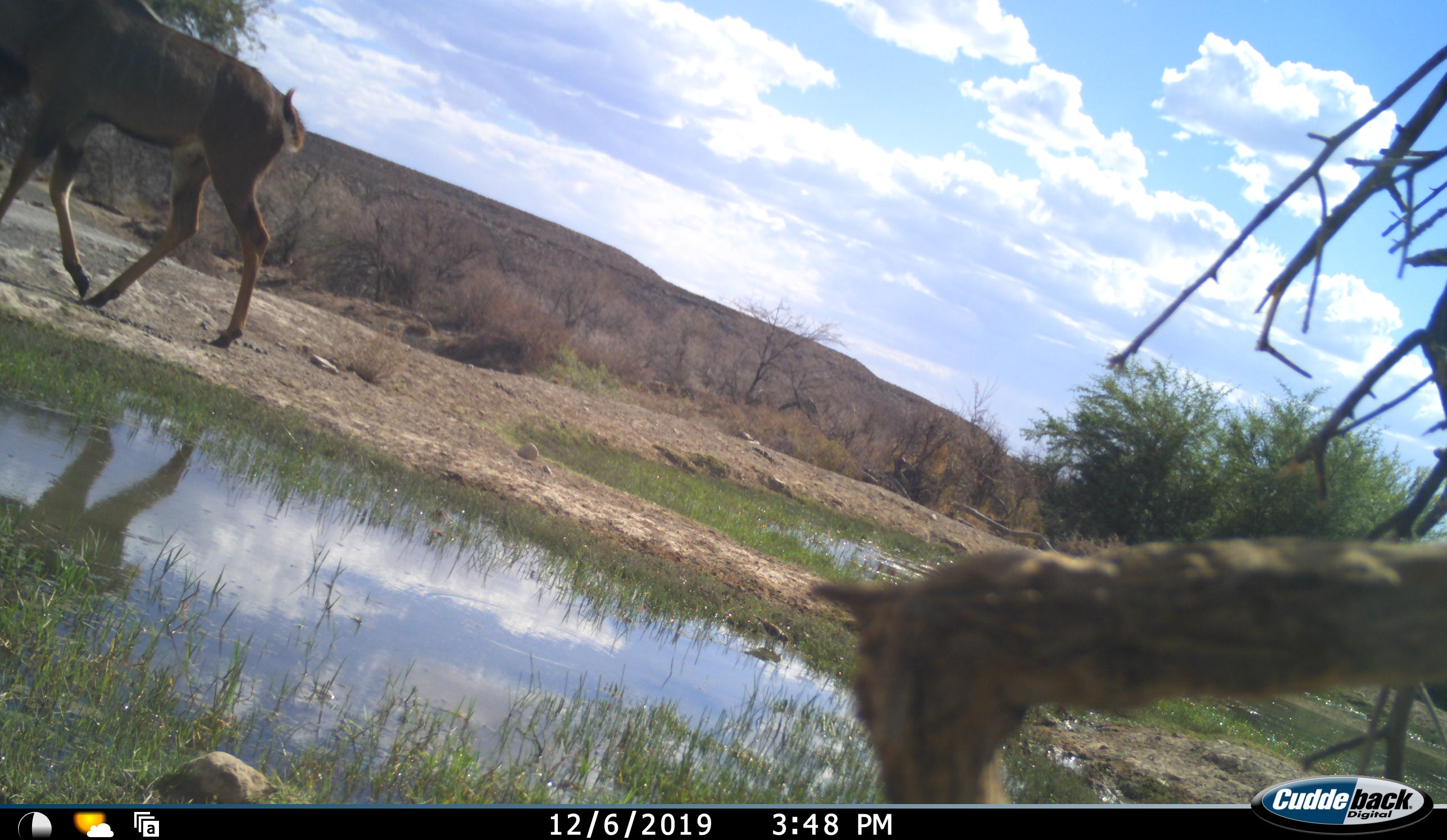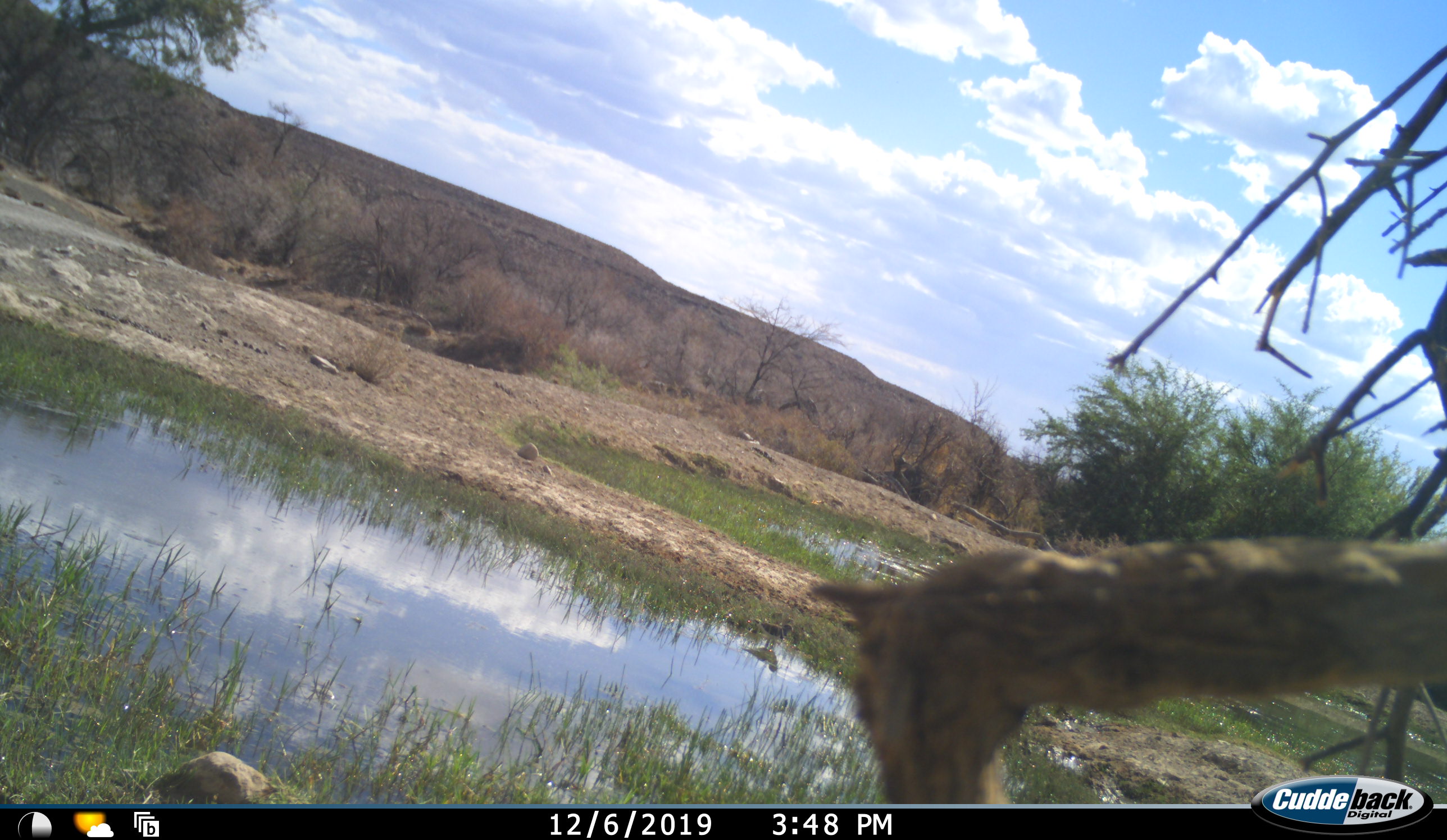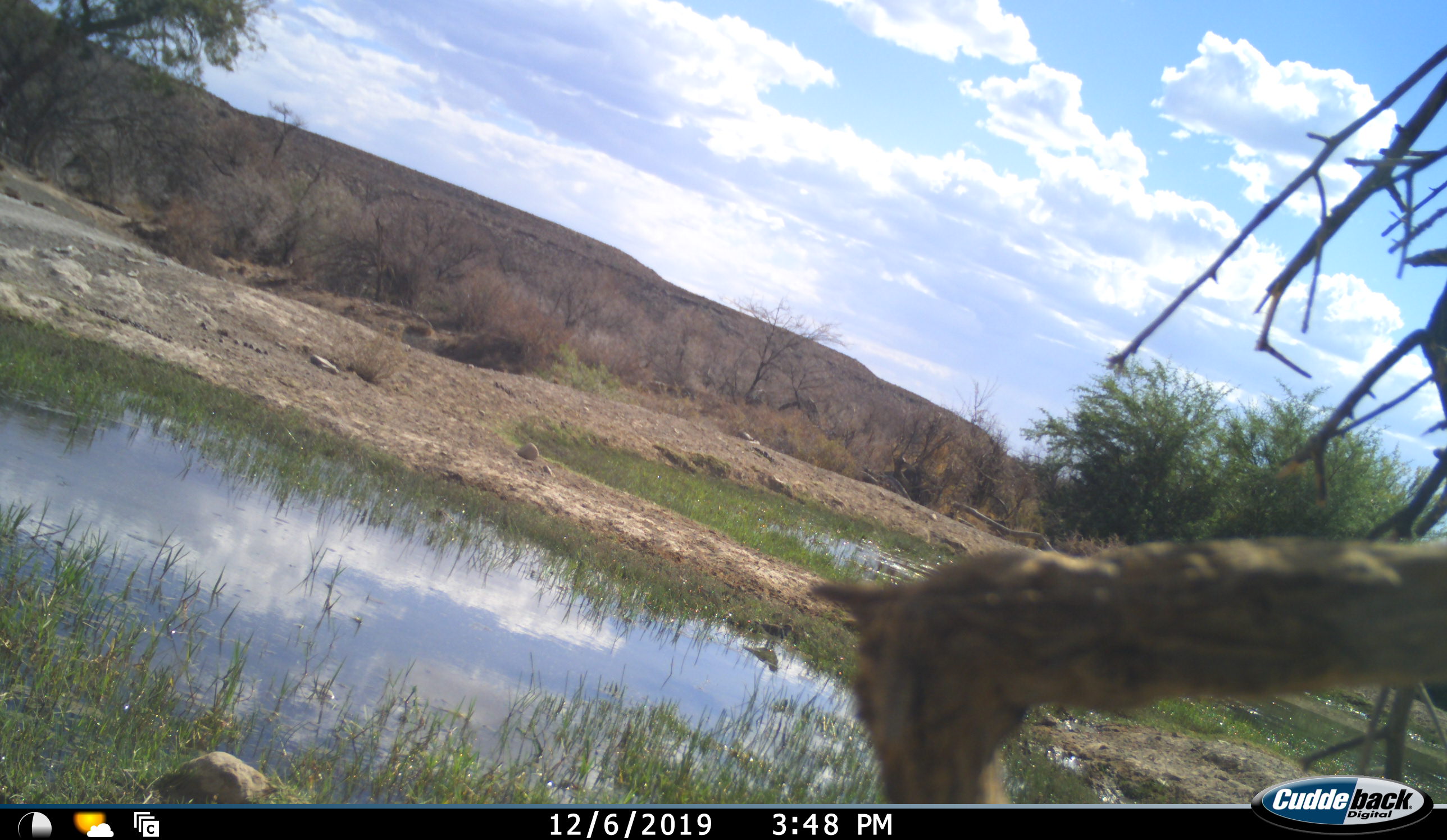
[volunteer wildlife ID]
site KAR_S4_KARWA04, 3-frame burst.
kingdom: Animalia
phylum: Chordata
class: Mammalia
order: Artiodactyla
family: Bovidae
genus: Tragelaphus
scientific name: Tragelaphus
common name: kudu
Kudu (Tragelaphus), count 1. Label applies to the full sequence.